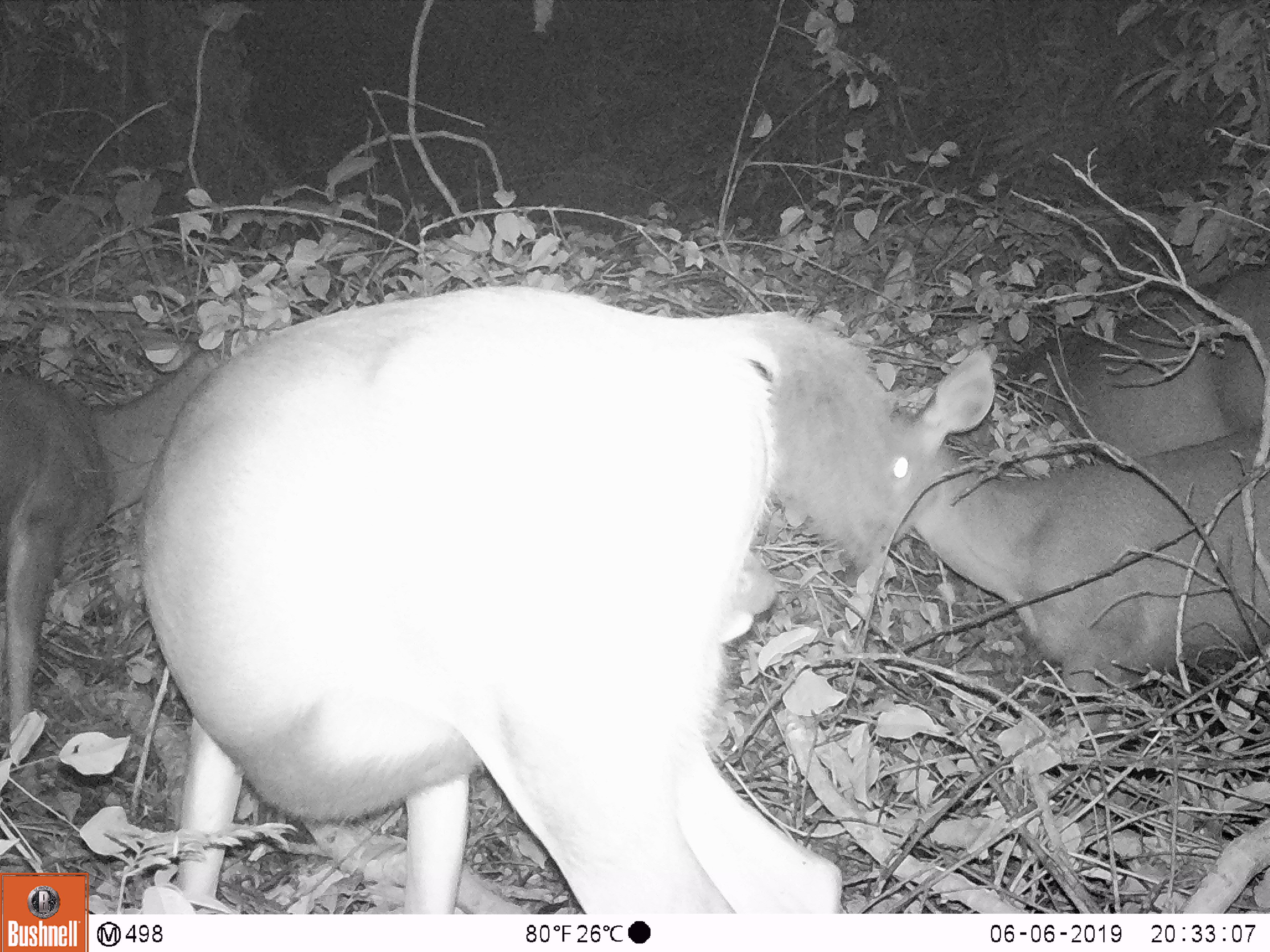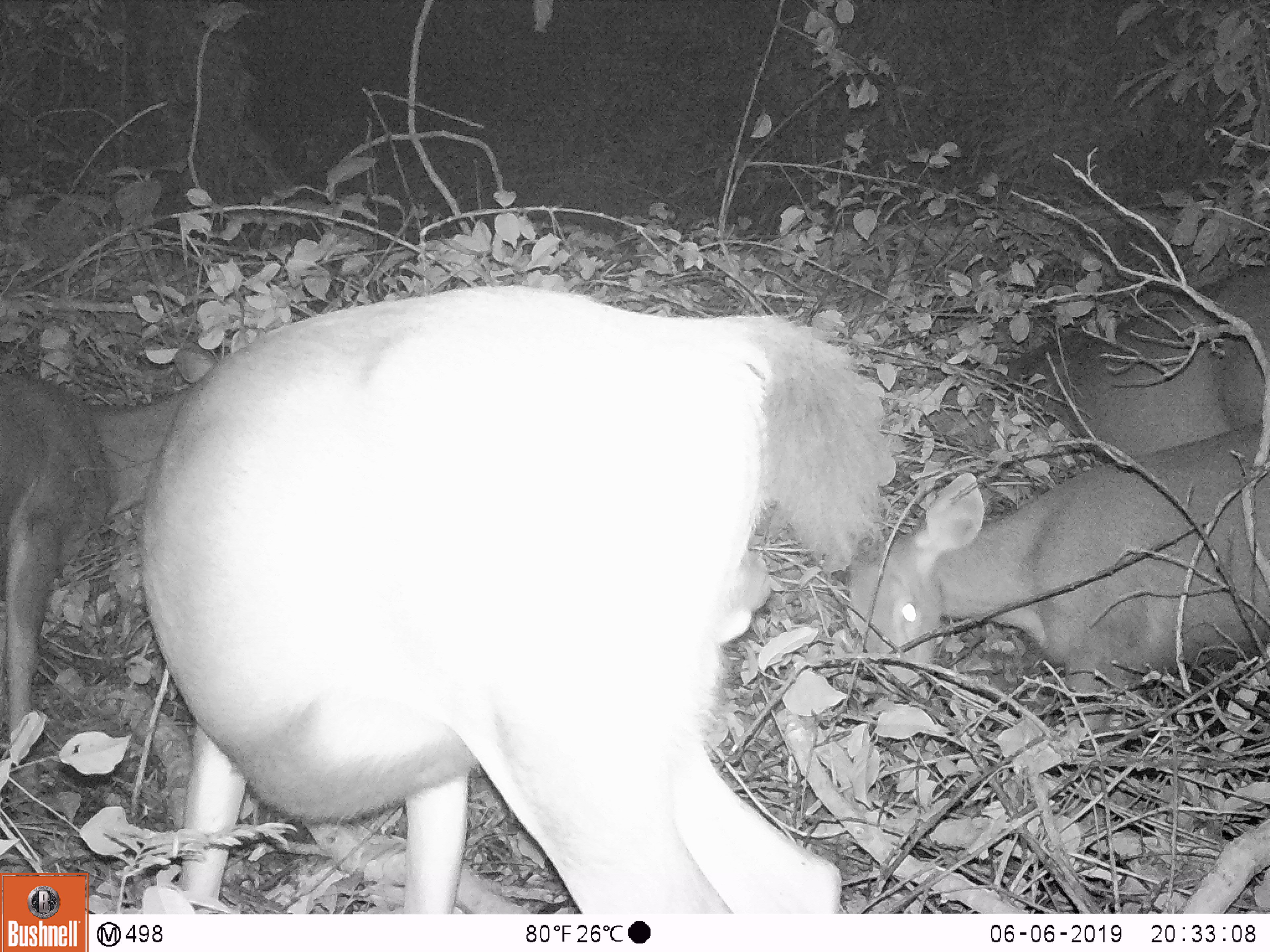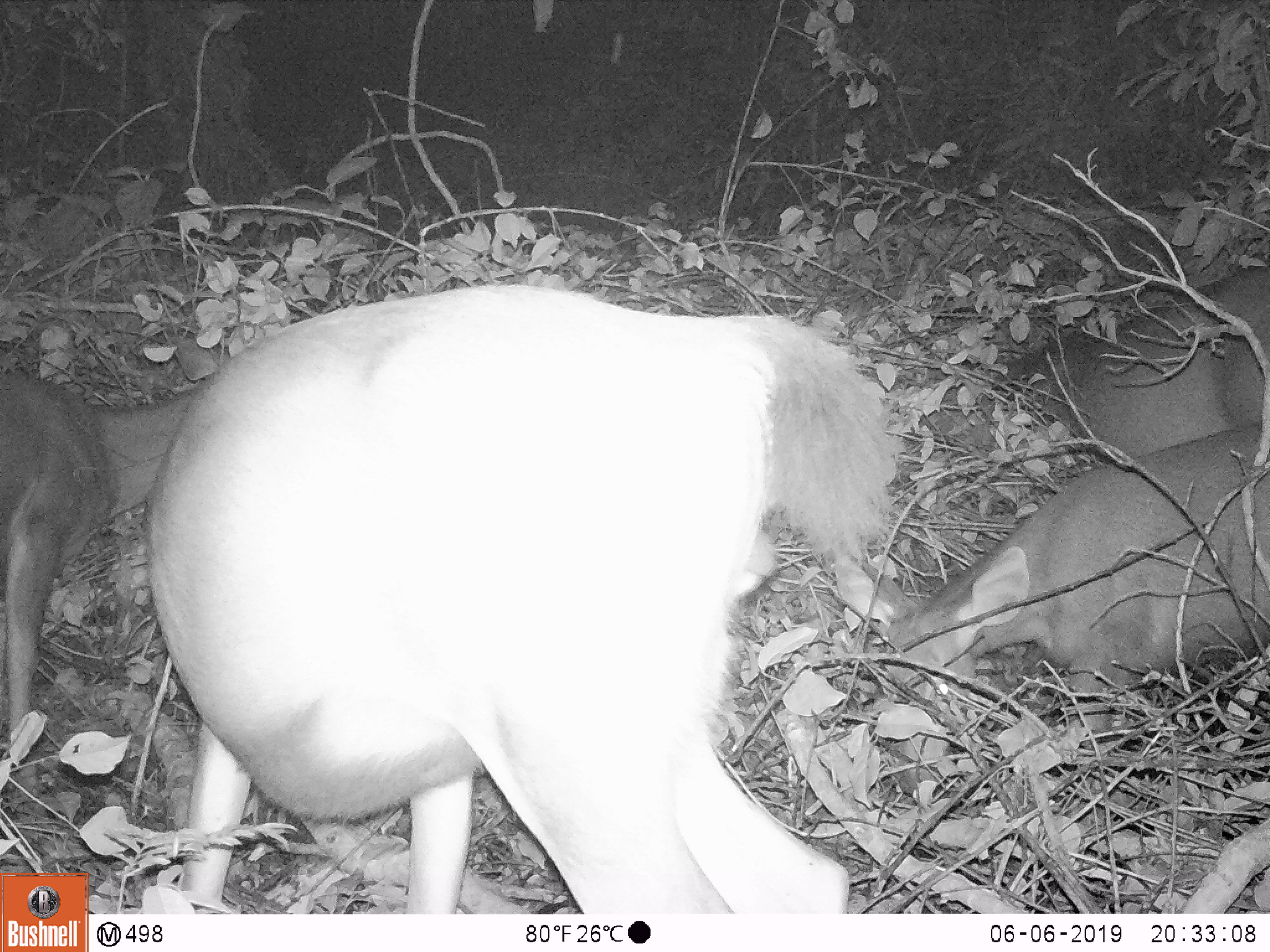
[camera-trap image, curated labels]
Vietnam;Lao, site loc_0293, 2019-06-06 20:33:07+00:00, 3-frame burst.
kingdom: Animalia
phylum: Chordata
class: Mammalia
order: Artiodactyla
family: Cervidae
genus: Rusa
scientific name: Rusa unicolor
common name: sambar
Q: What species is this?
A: Sambar (Rusa unicolor).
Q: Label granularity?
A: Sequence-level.